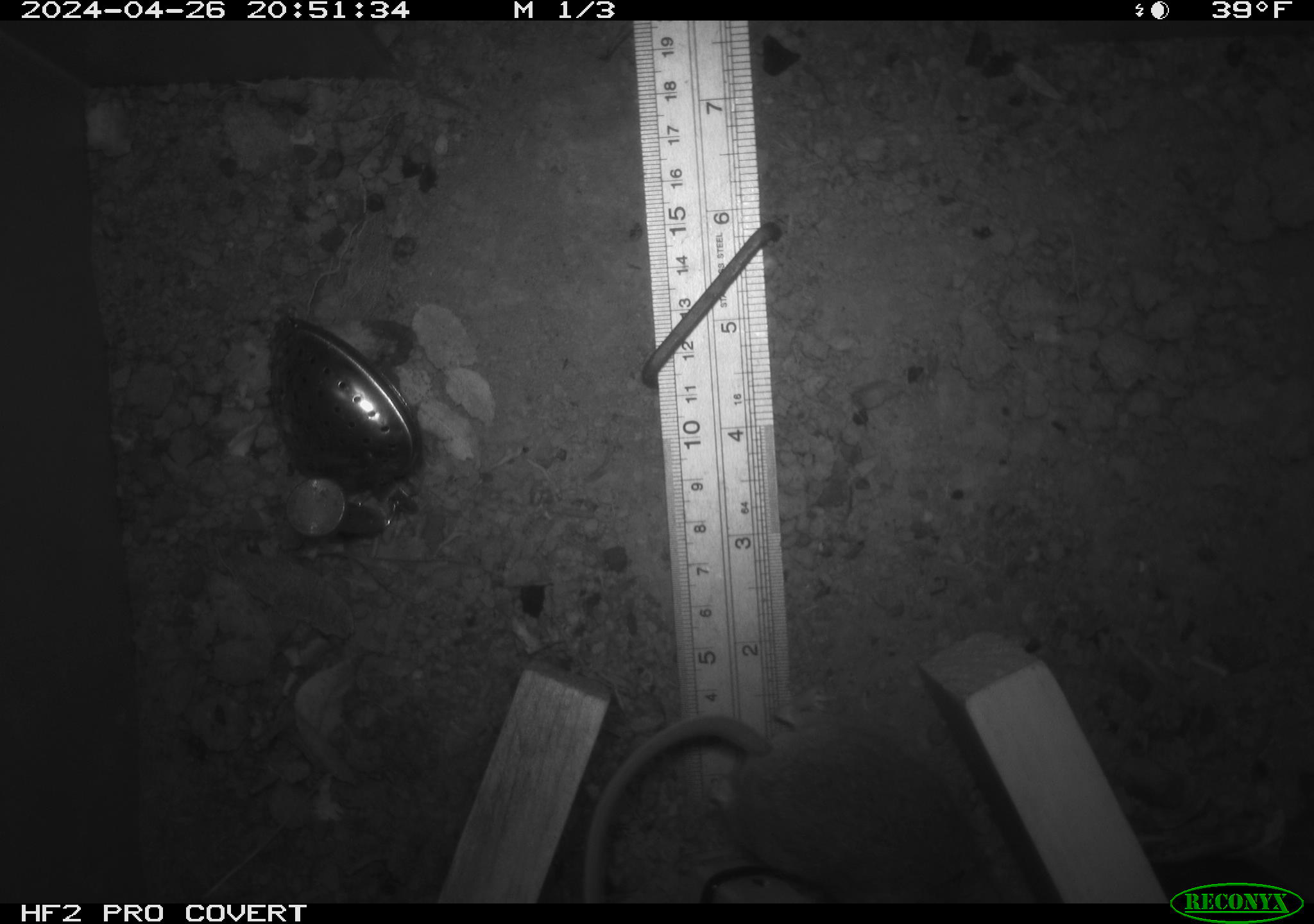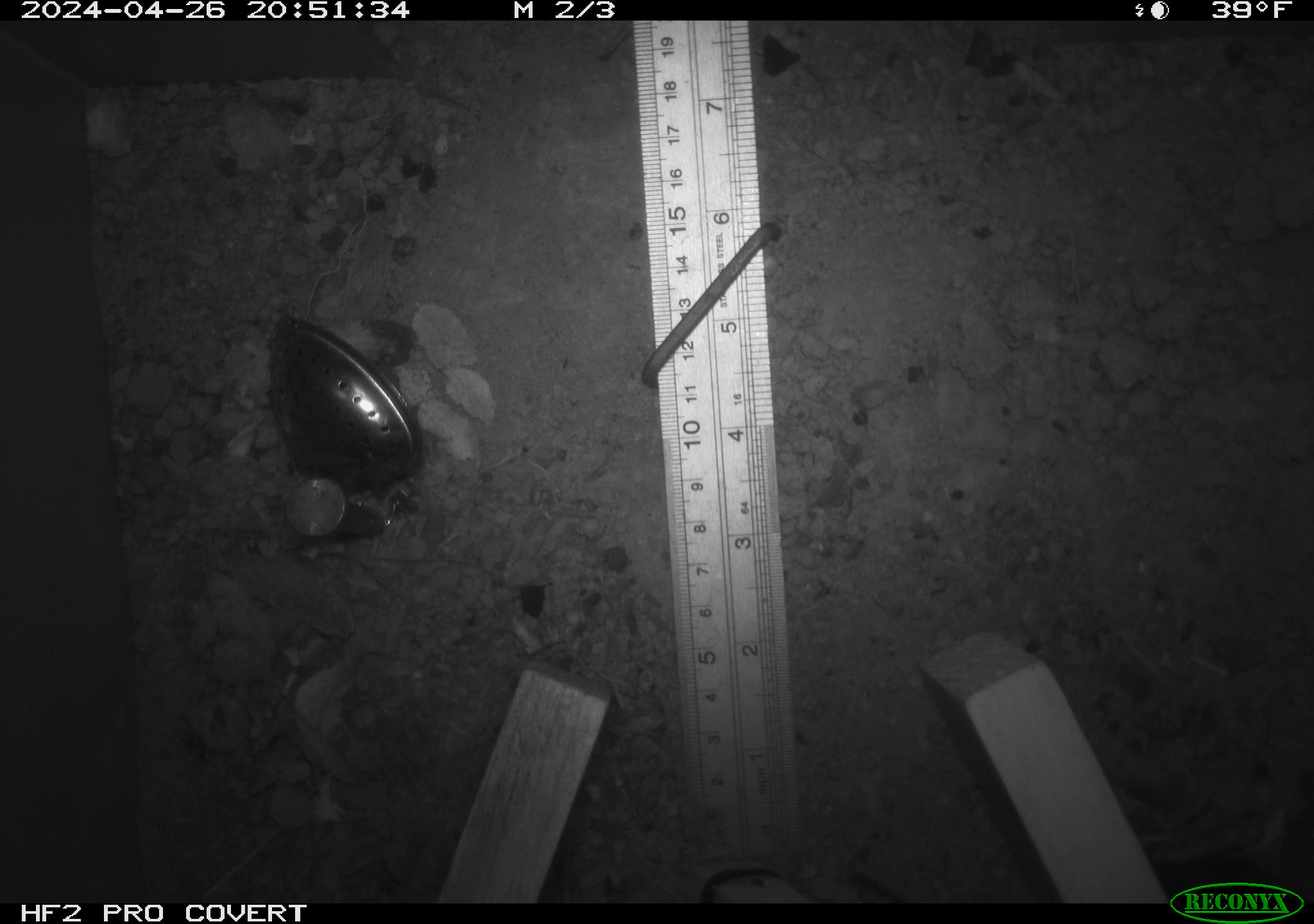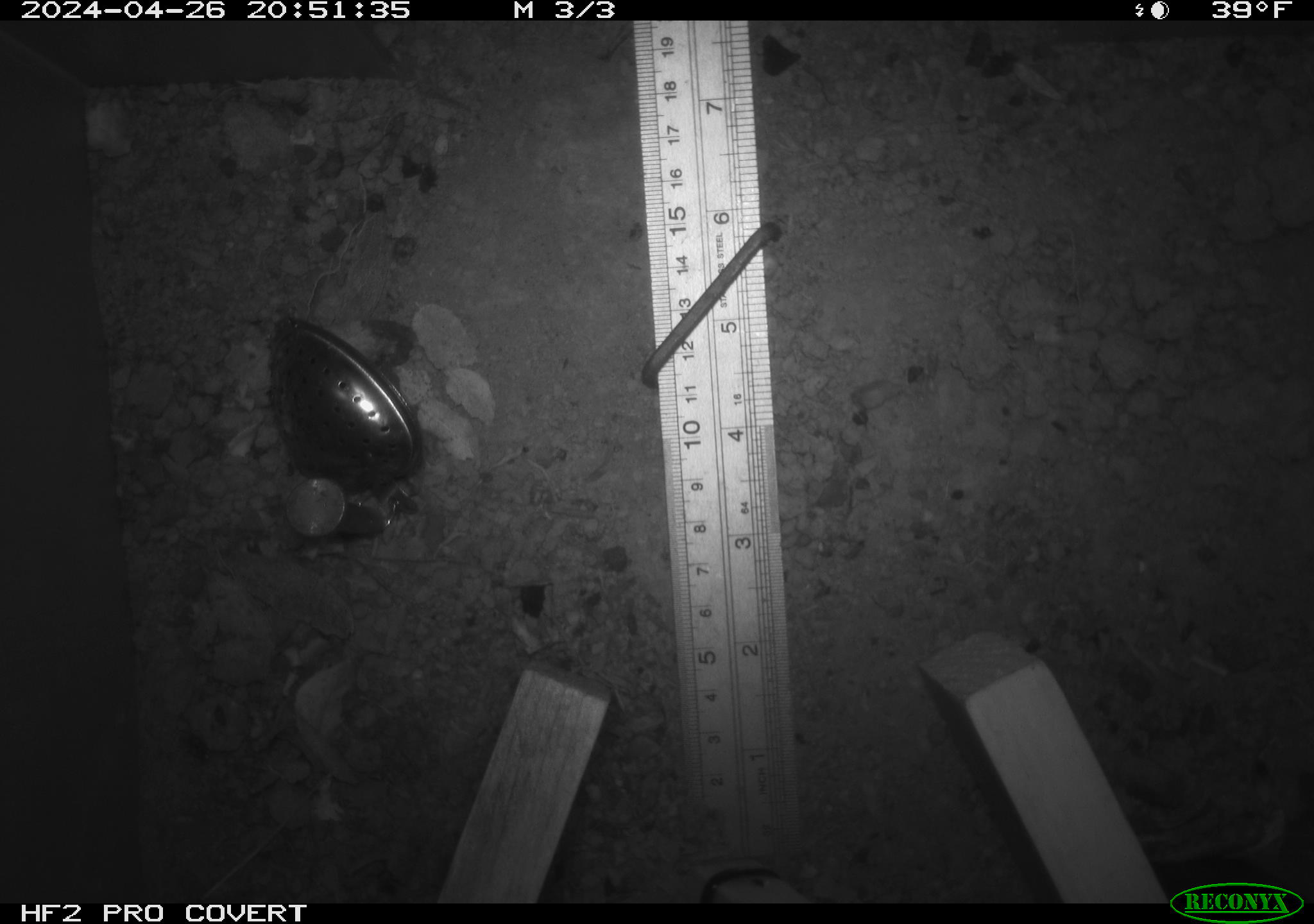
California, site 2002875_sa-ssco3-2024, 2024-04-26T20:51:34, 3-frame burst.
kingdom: Animalia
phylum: Chordata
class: Mammalia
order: Rodentia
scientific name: Rodentia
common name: rodent